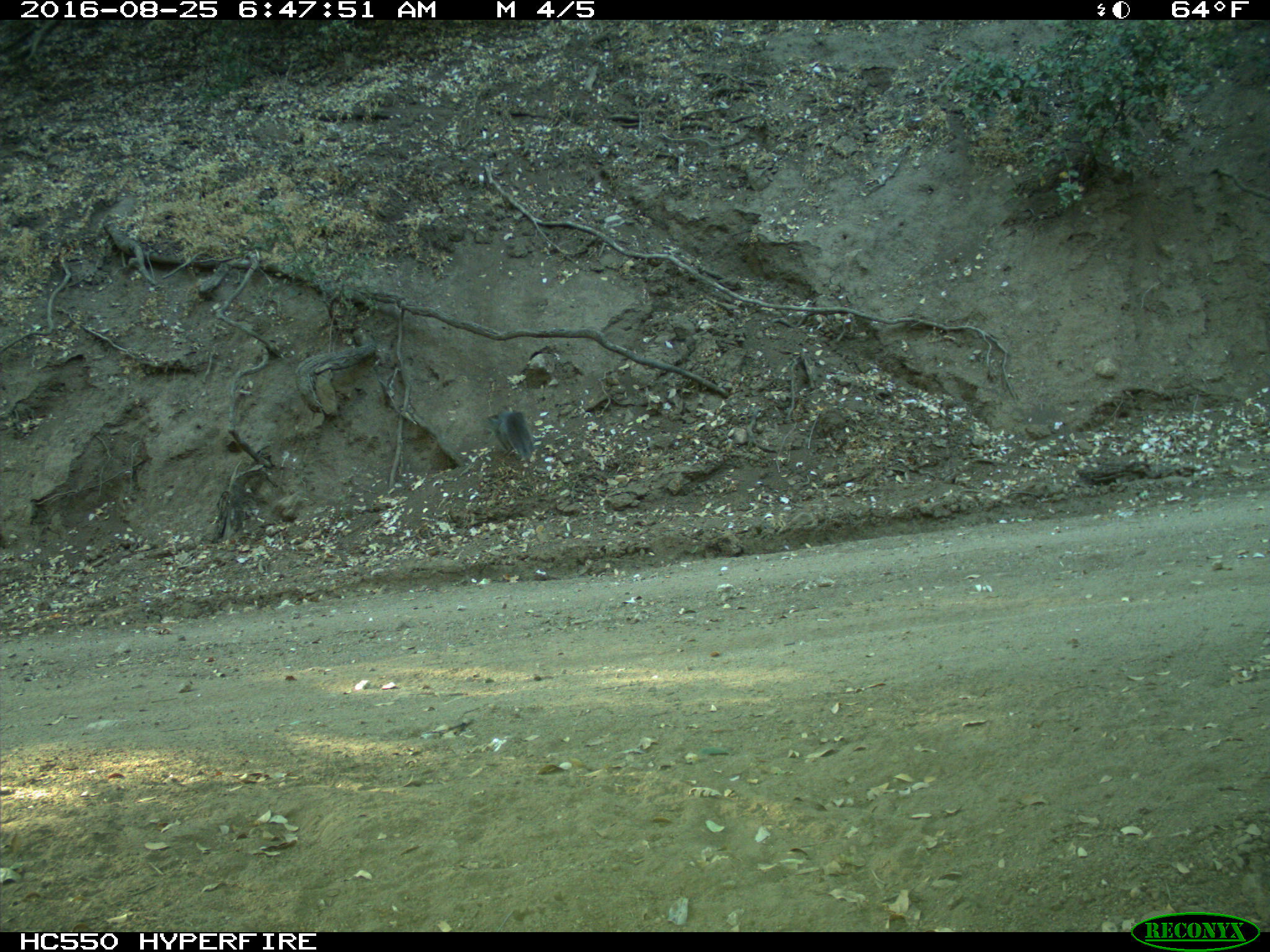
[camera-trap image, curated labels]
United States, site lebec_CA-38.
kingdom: Animalia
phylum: Chordata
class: Mammalia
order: Rodentia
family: Sciuridae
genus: Sciurus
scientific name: Sciurus carolinensis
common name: eastern gray squirrel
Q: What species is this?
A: Sciurus carolinensis (eastern gray squirrel).